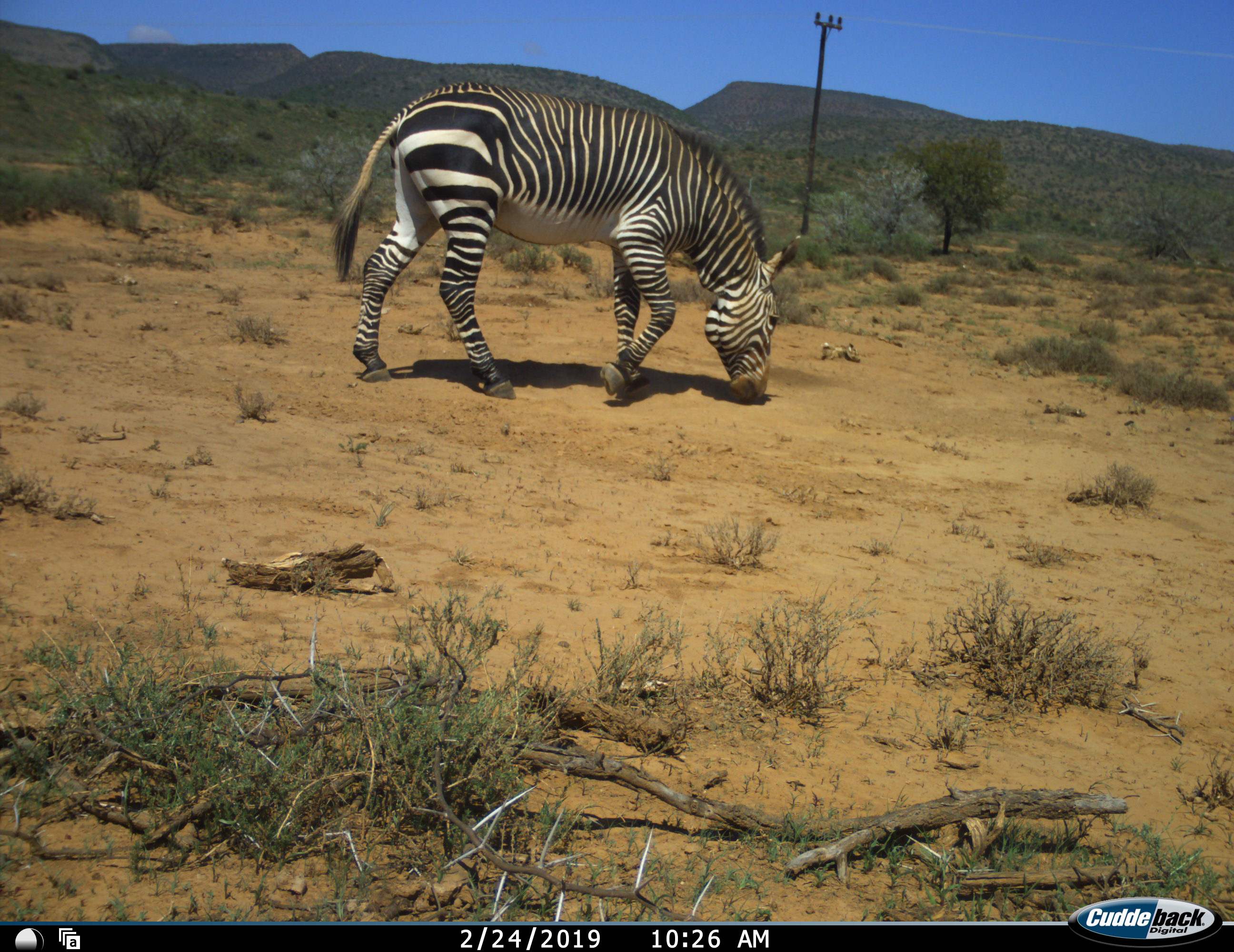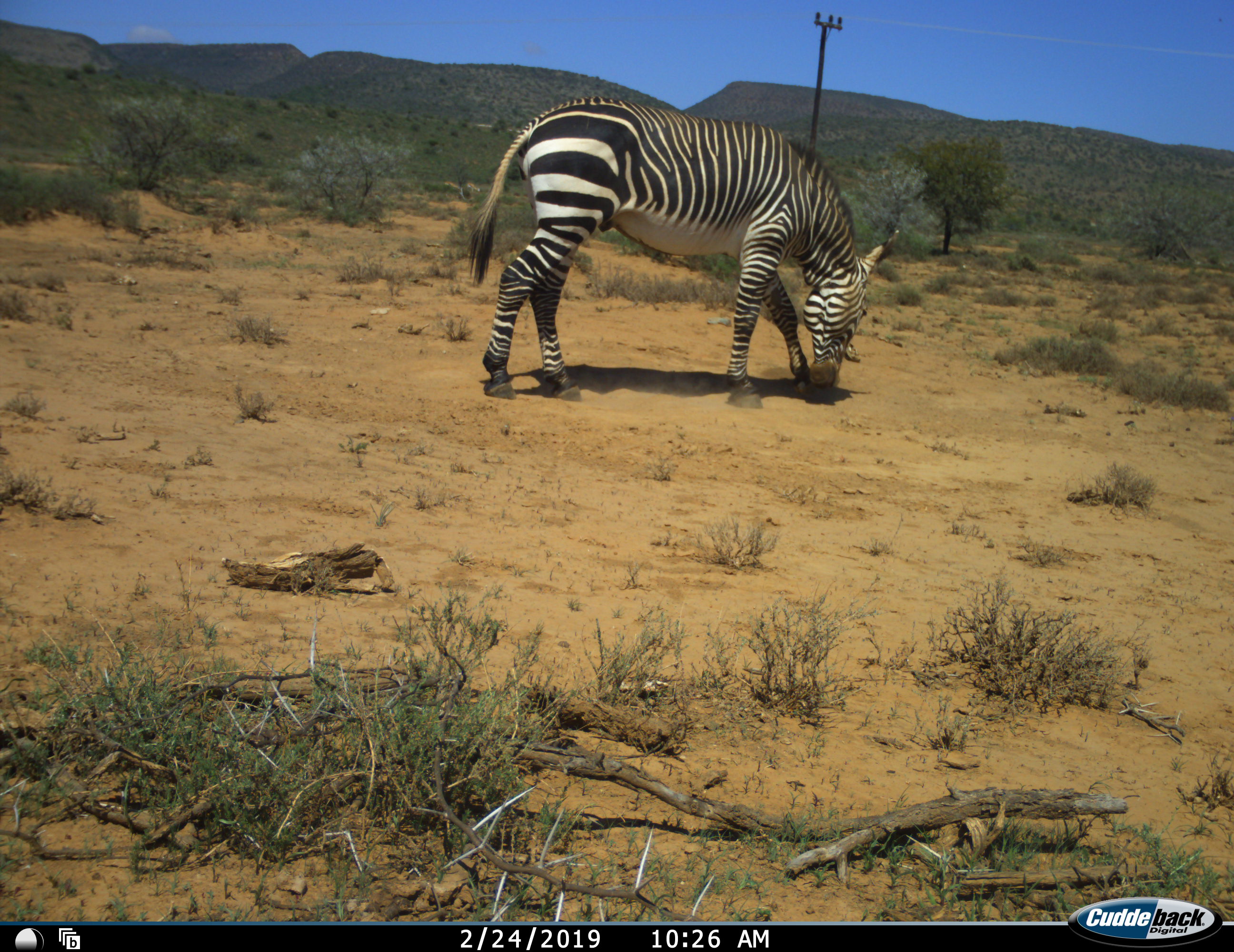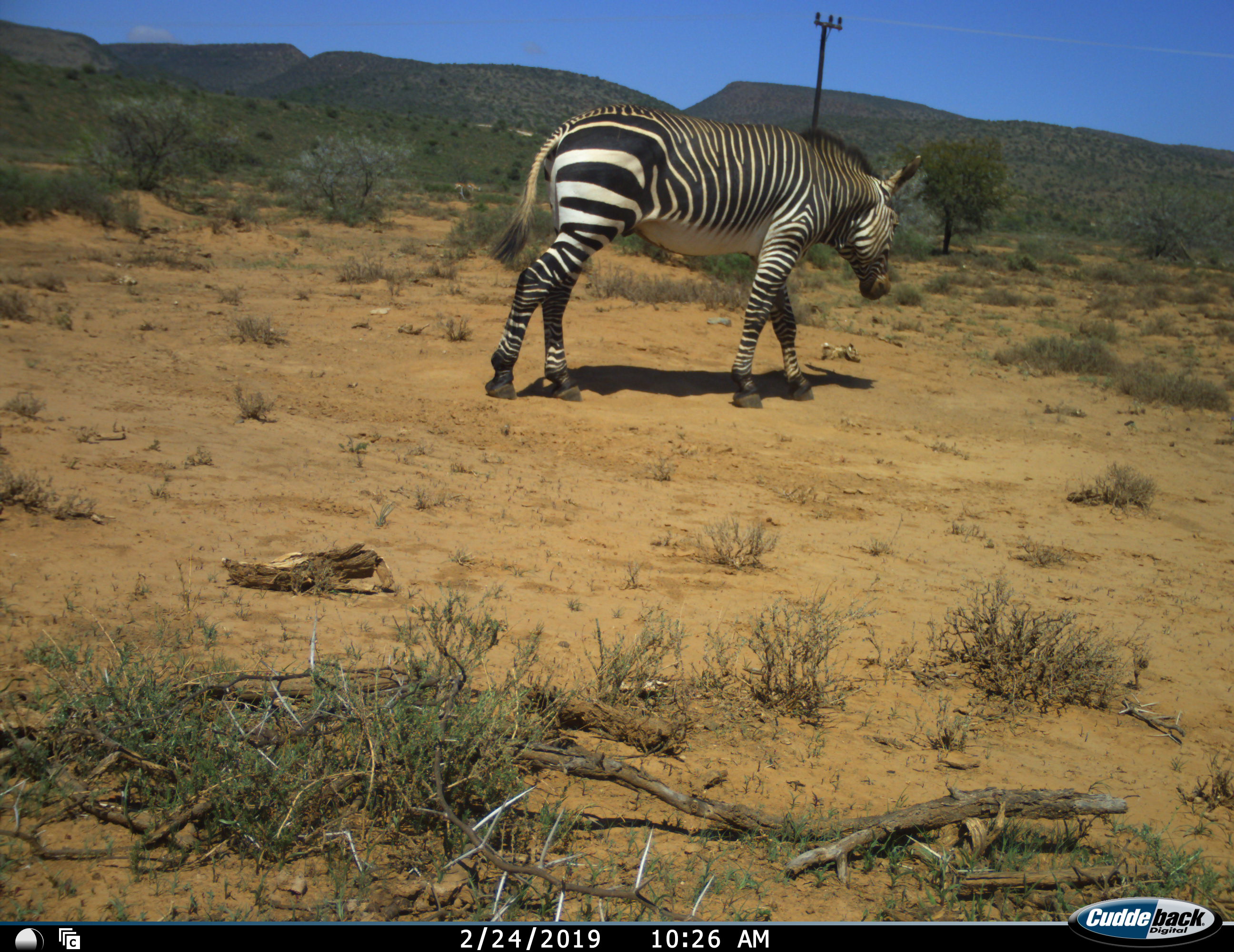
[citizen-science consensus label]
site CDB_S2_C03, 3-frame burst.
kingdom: Animalia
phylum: Chordata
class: Mammalia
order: Perissodactyla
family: Equidae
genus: Equus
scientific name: Equus zebra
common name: mountain zebra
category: zebramountain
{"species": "zebramountain (mountain zebra) (Equus zebra)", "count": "1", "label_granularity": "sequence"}